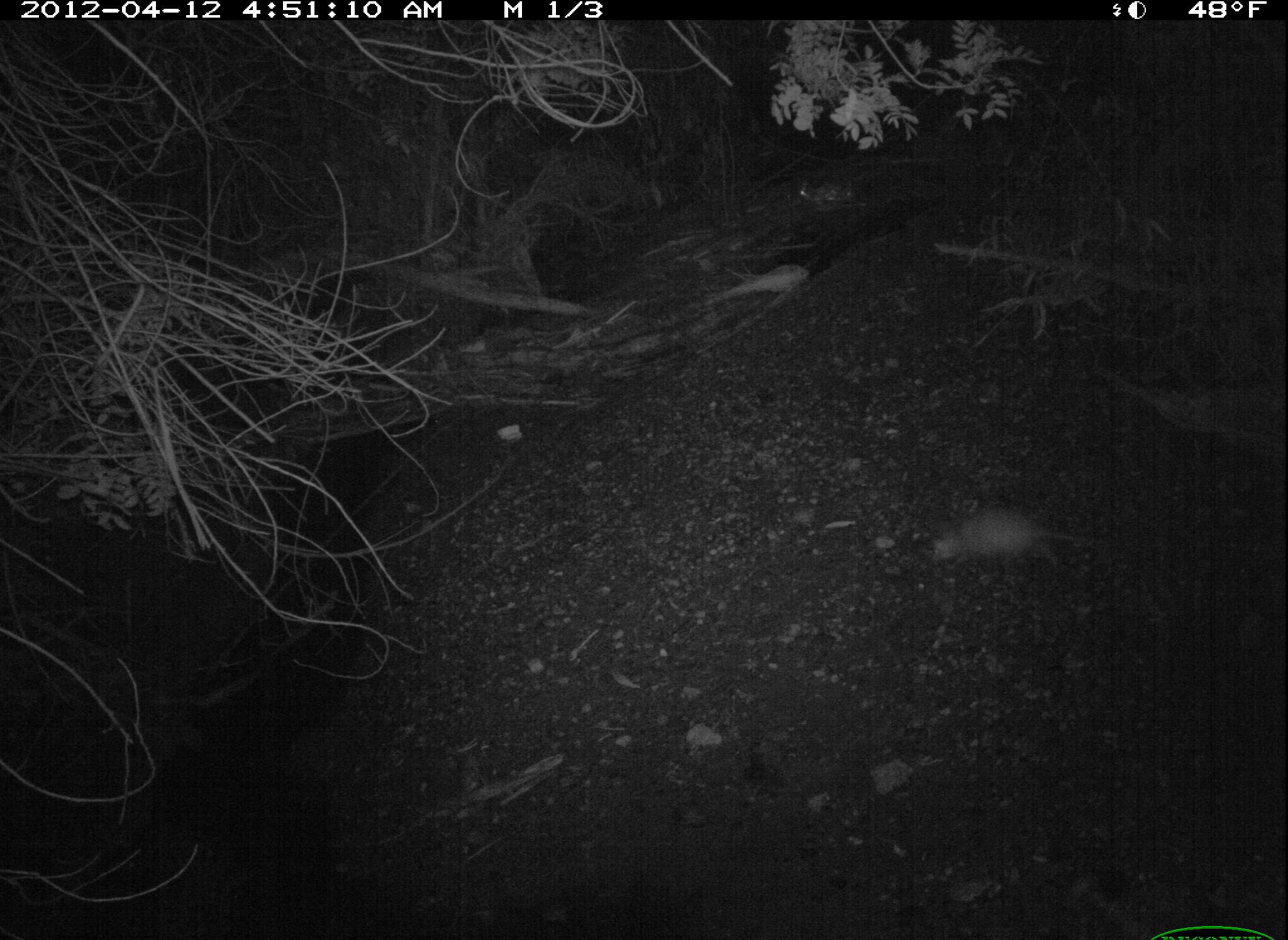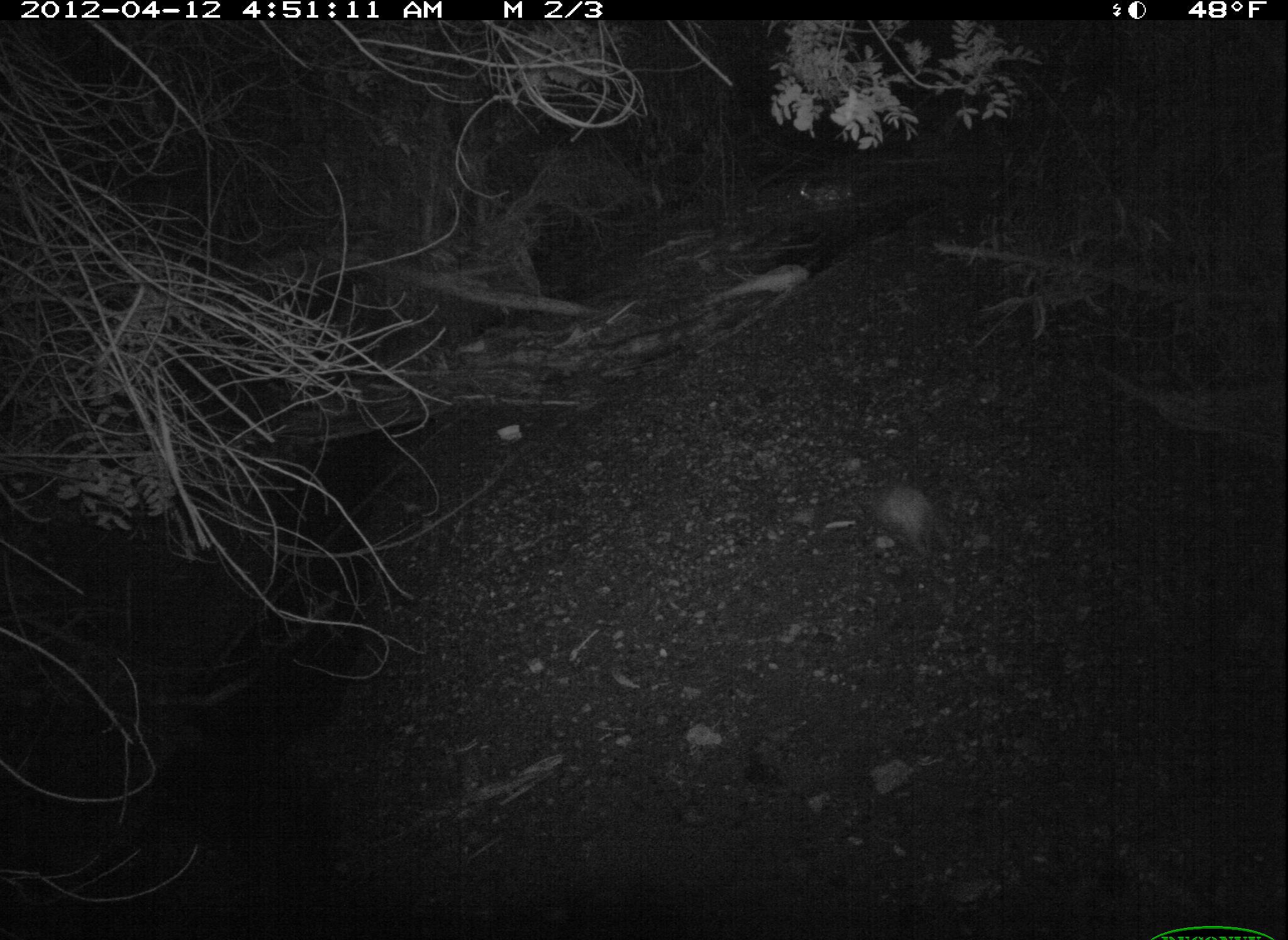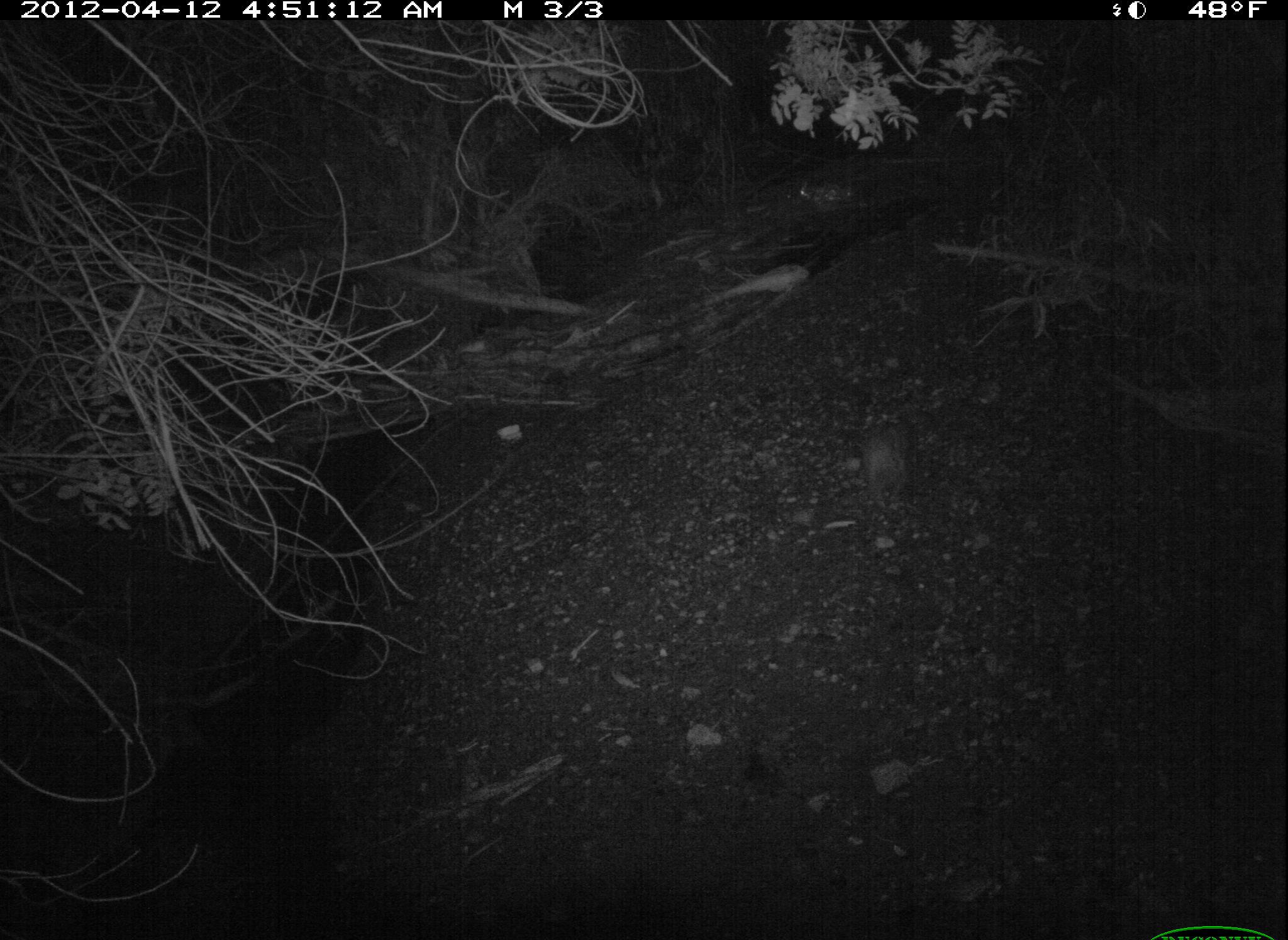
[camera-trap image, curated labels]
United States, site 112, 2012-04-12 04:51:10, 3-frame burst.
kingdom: Animalia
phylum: Chordata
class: Mammalia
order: Didelphimorphia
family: Didelphidae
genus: Didelphis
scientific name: Didelphis virginiana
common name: virginia opossum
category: opossum